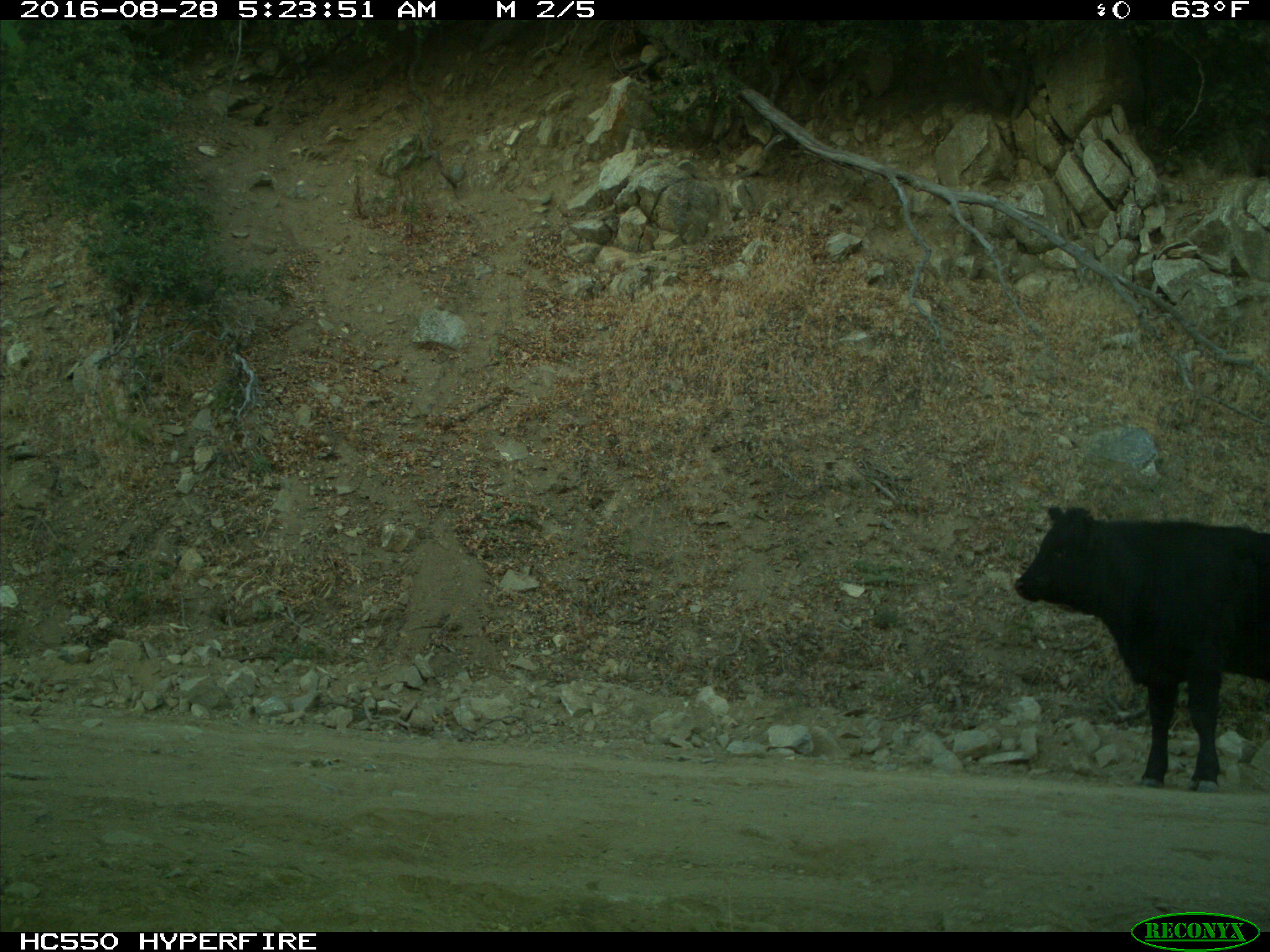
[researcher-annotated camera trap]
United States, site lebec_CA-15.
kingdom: Animalia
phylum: Chordata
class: Mammalia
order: Artiodactyla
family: Bovidae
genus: Bos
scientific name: Bos taurus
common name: domestic cow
Bos taurus (domestic cow).